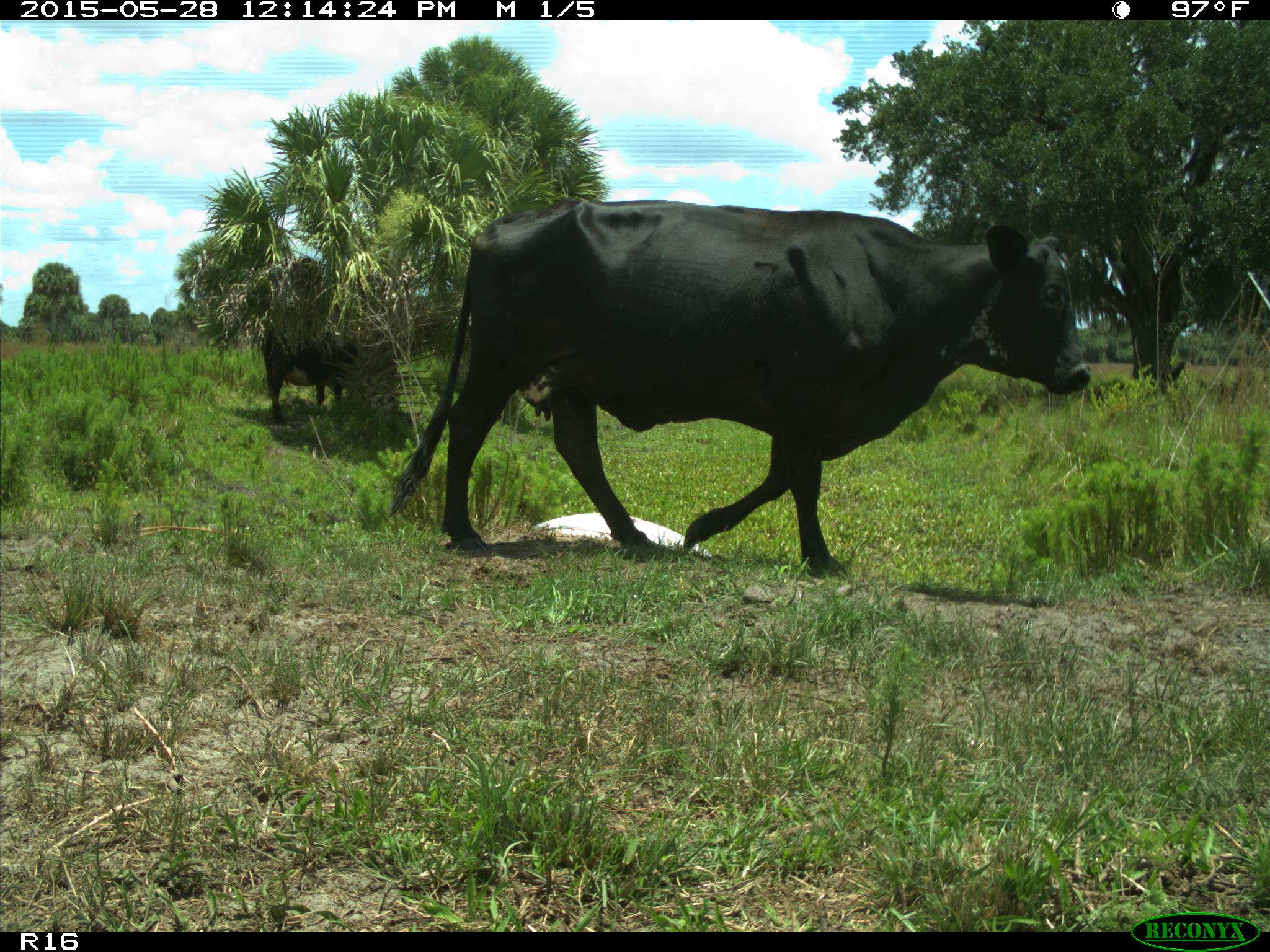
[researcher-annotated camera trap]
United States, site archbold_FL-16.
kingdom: Animalia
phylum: Chordata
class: Mammalia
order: Artiodactyla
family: Bovidae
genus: Bos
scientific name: Bos taurus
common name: domestic cow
Bos taurus (domestic cow).